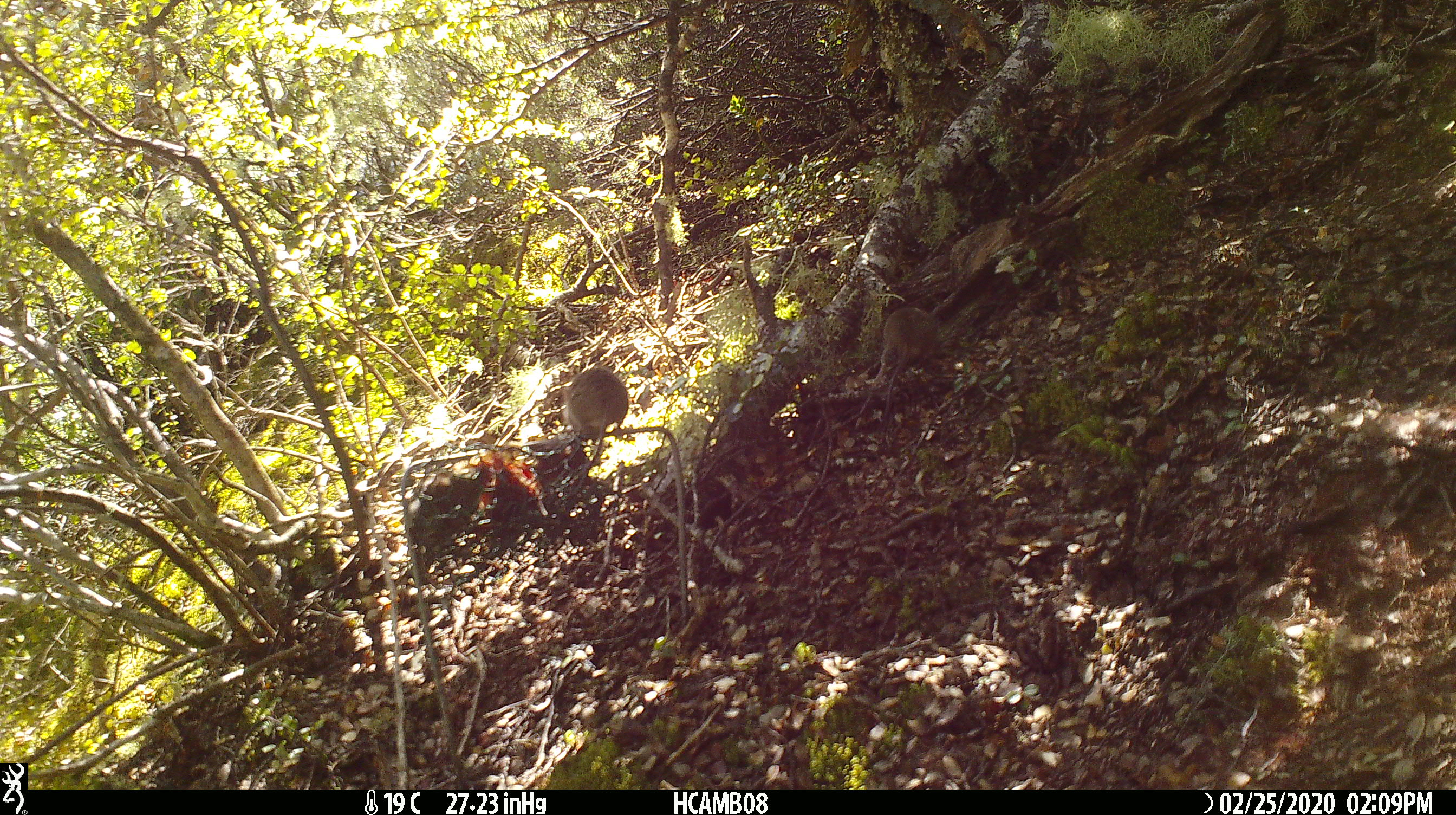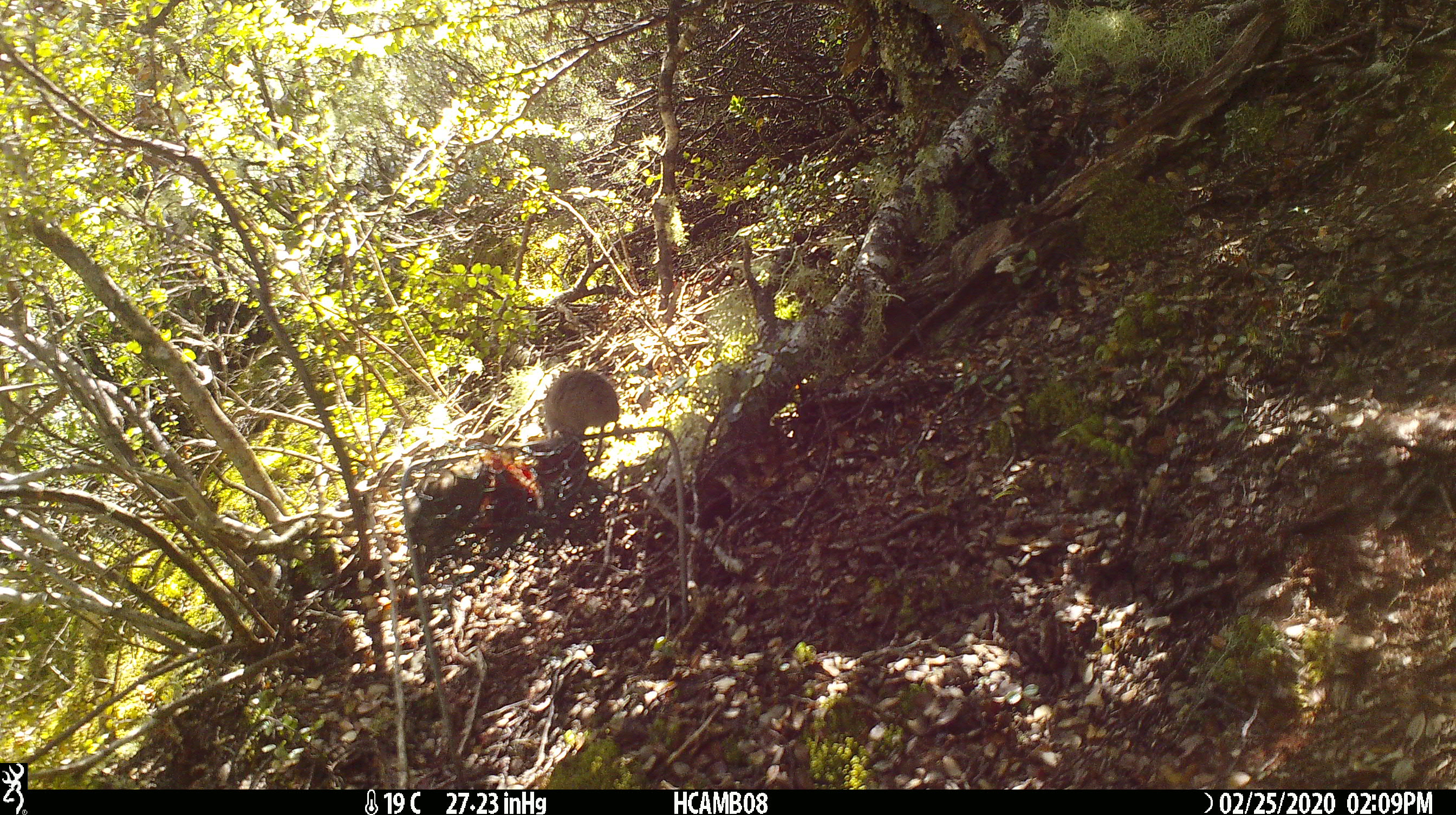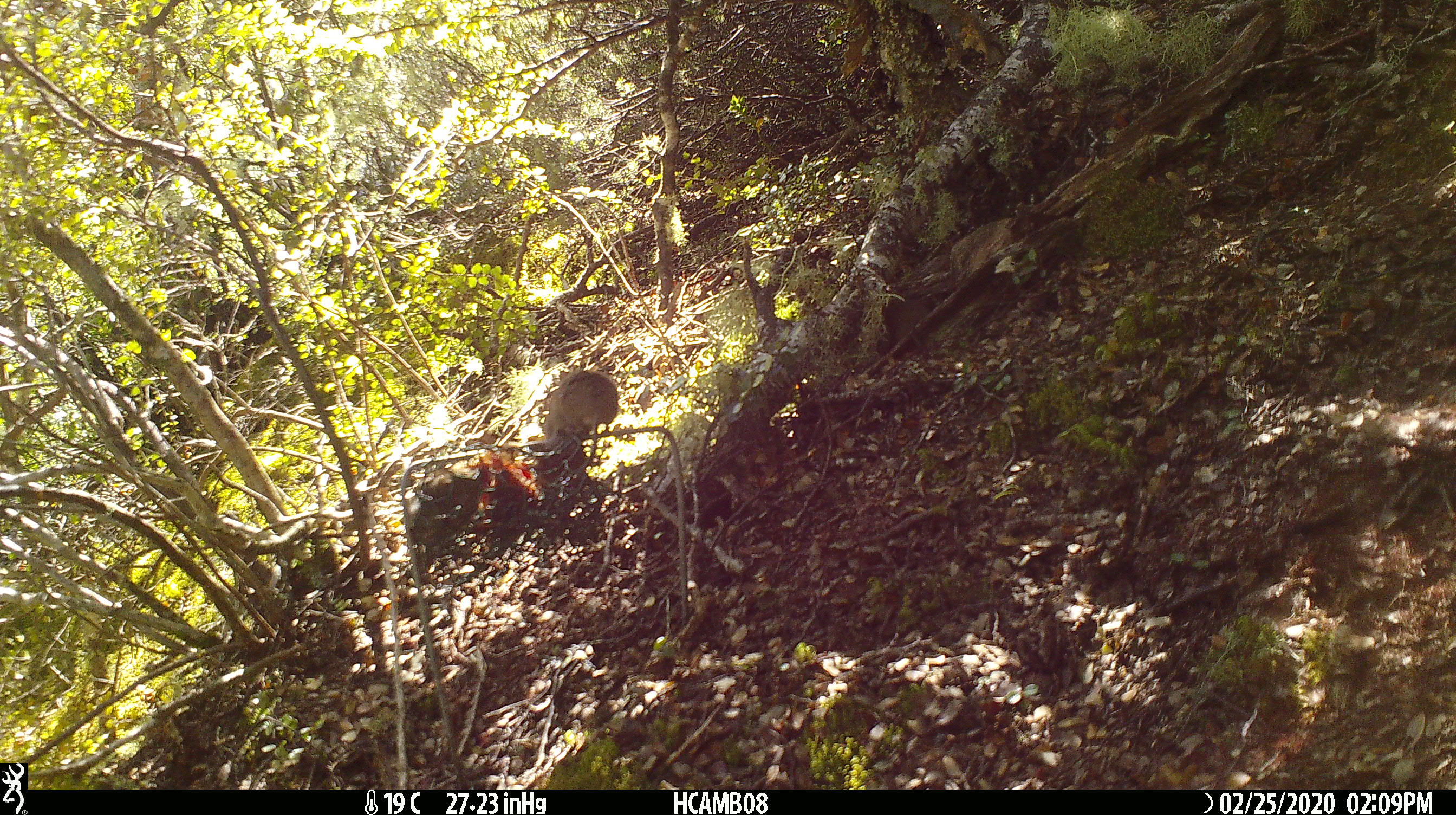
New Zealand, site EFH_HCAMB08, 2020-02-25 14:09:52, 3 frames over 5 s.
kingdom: Animalia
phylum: Chordata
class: Mammalia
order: Rodentia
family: Muridae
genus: Mus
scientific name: Mus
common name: mouse